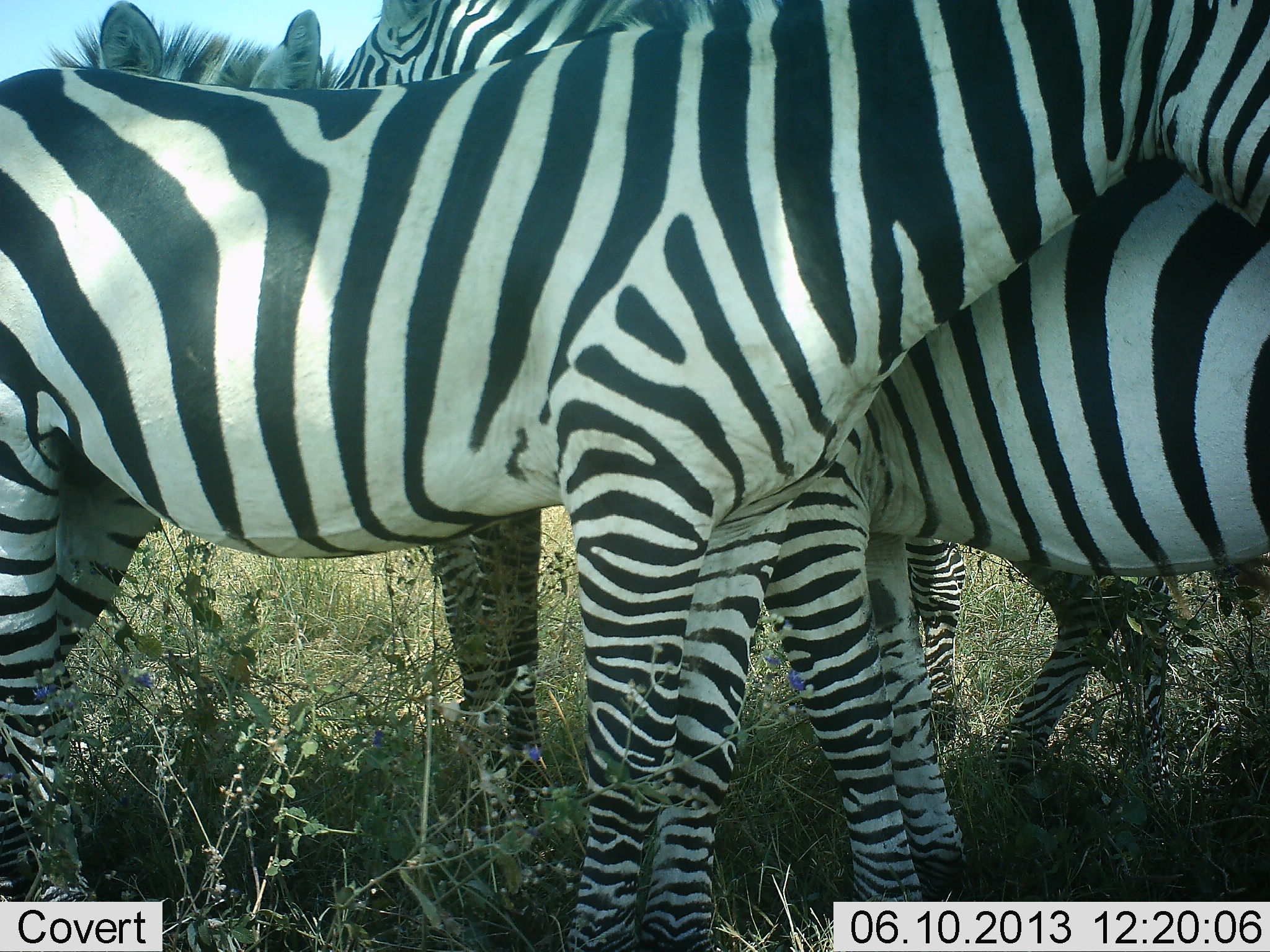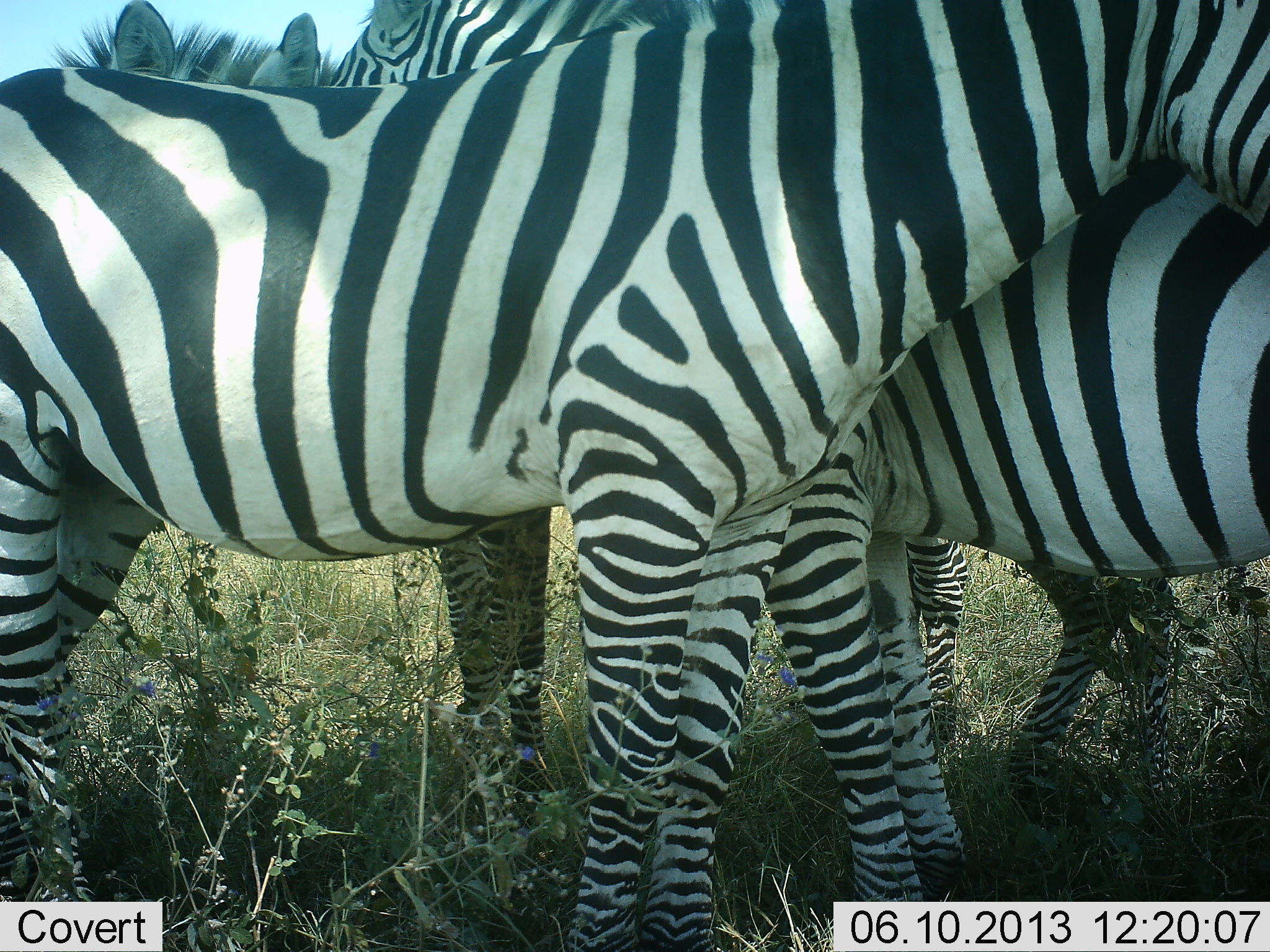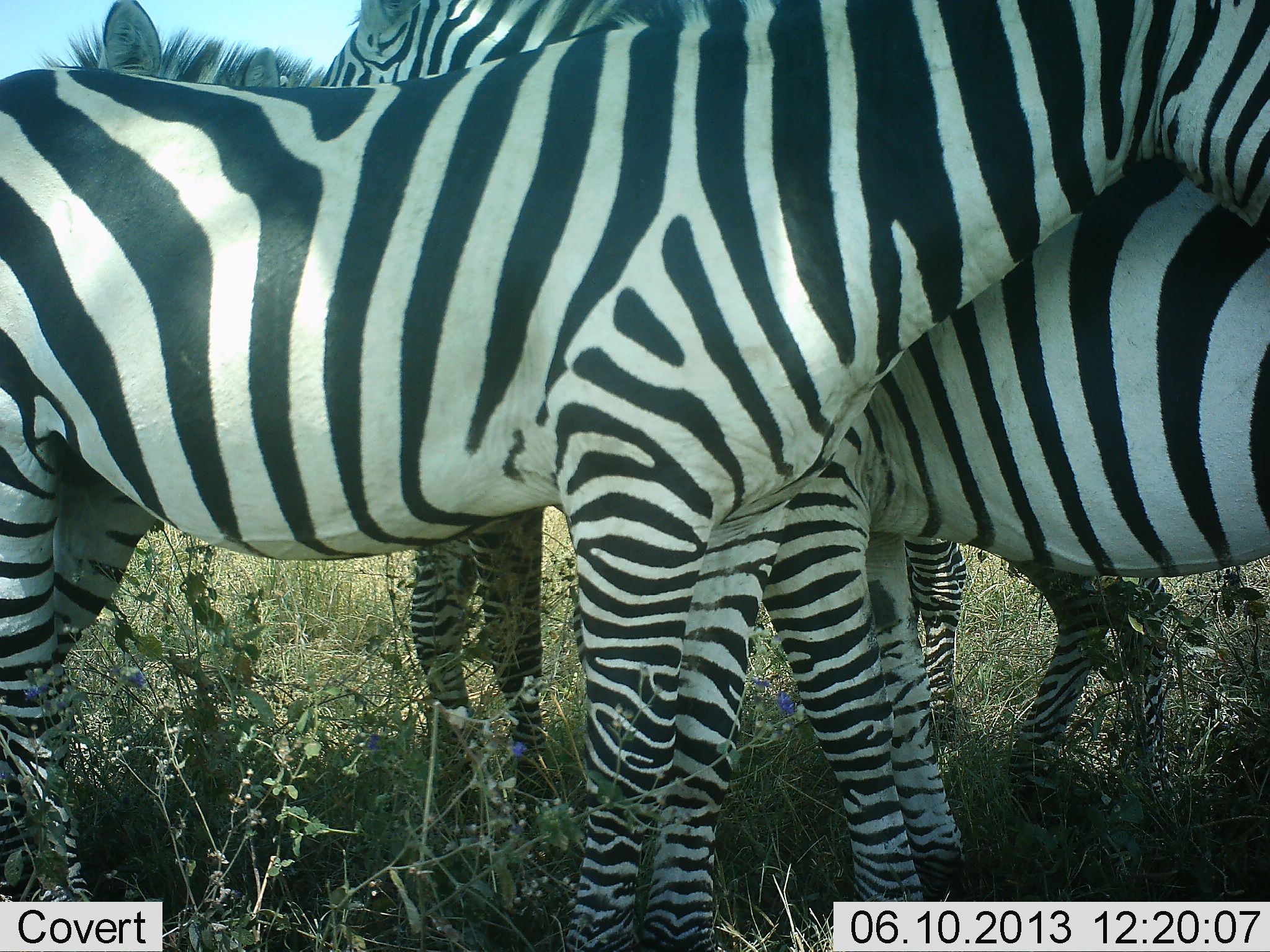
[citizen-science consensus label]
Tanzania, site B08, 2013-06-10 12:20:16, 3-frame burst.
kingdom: Animalia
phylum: Chordata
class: Mammalia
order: Perissodactyla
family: Equidae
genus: Equus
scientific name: Equus quagga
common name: plains zebra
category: zebra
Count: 4.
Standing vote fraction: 91%.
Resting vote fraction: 9%.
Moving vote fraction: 4%.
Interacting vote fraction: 9%.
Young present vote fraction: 13%.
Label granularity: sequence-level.